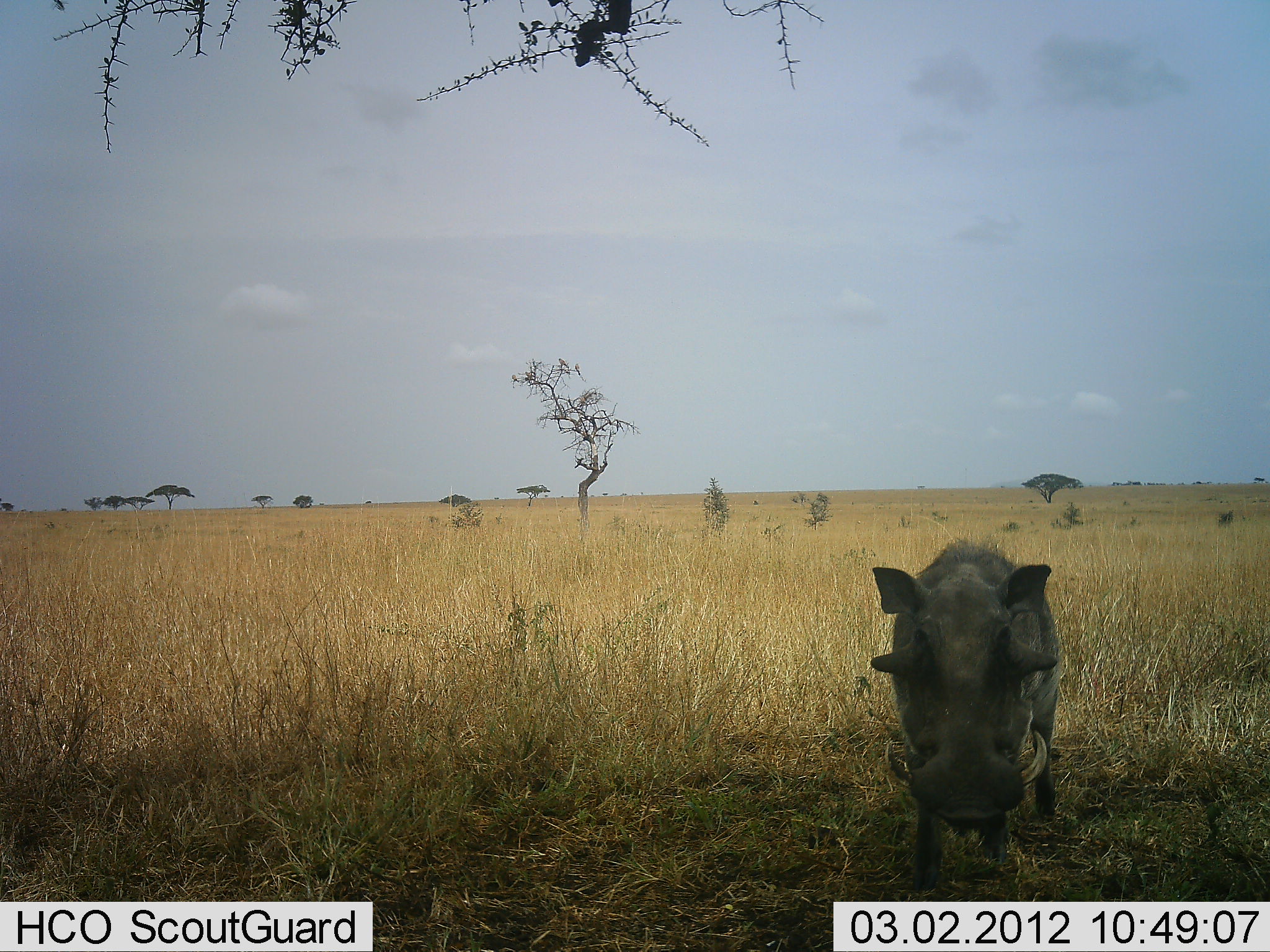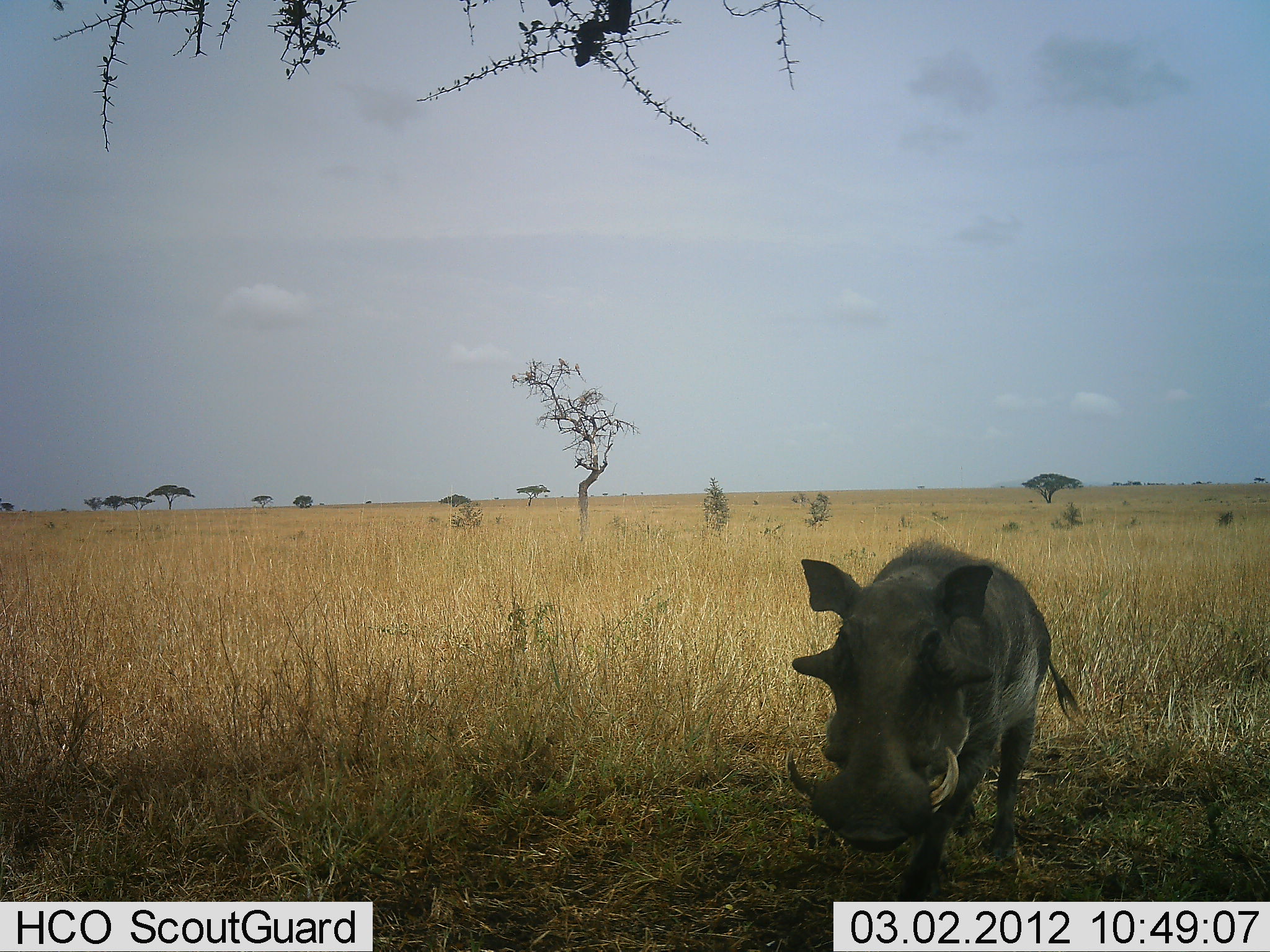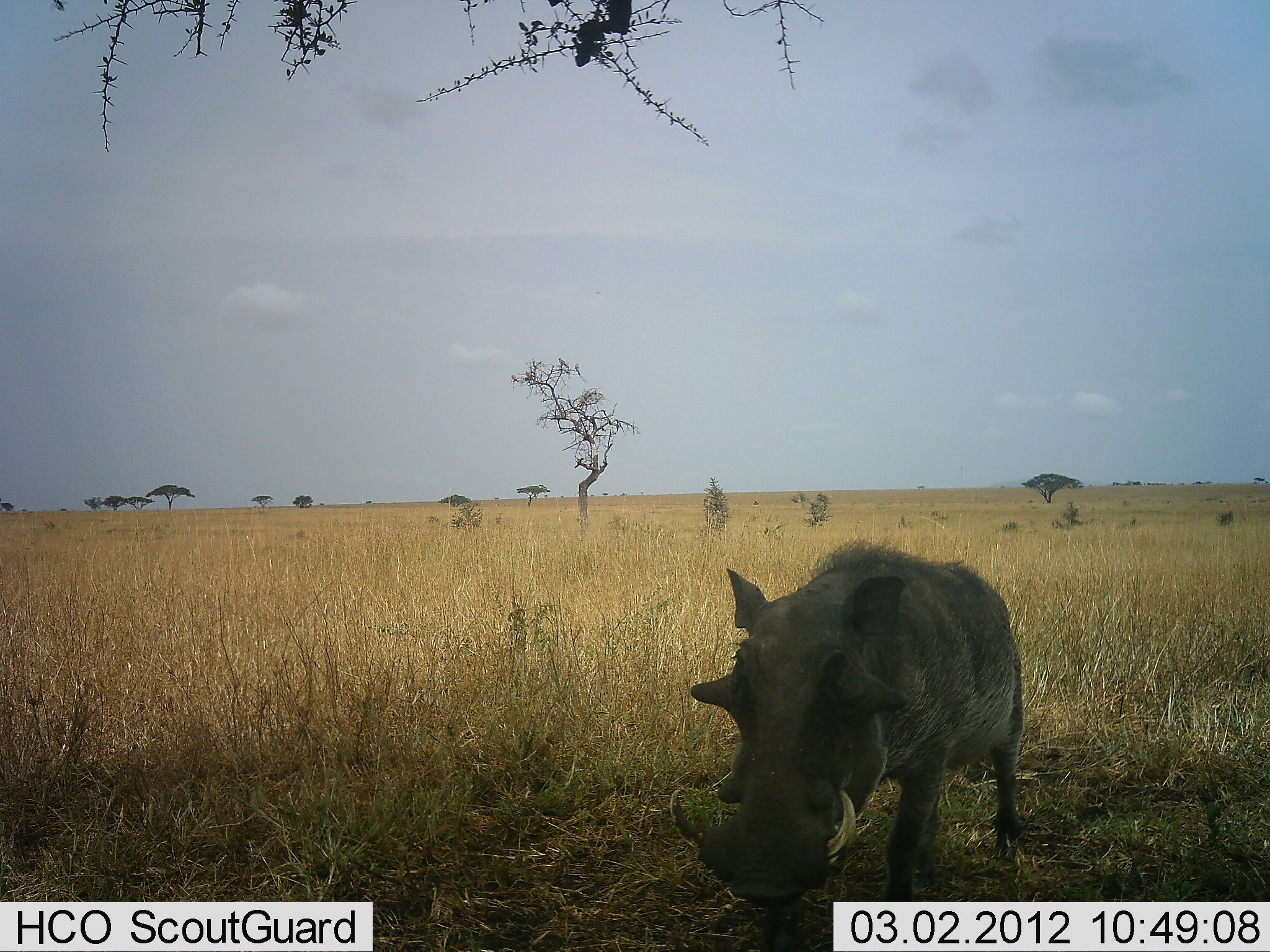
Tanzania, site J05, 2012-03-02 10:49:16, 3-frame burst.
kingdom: Animalia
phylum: Chordata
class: Mammalia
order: Artiodactyla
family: Suidae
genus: Phacochoerus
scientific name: Phacochoerus africanus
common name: warthog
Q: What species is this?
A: Warthog (Phacochoerus africanus).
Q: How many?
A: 1.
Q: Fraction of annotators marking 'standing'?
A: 17%.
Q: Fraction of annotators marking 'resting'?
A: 4%.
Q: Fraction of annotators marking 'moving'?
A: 87%.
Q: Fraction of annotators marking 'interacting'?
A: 0%.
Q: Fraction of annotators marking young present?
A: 0%.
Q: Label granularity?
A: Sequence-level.